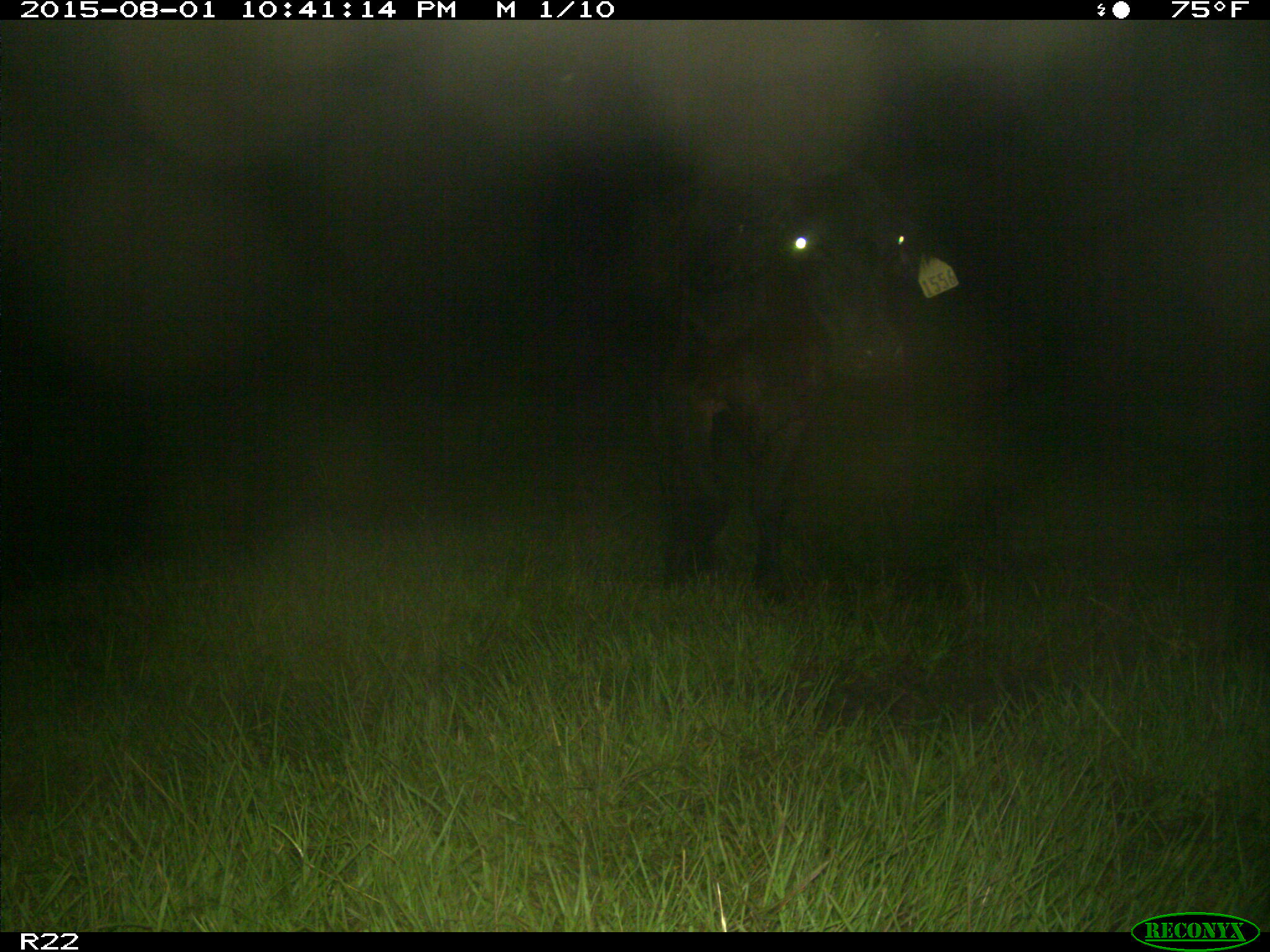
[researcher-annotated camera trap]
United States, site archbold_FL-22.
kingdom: Animalia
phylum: Chordata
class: Mammalia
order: Artiodactyla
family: Bovidae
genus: Bos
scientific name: Bos taurus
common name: domestic cow